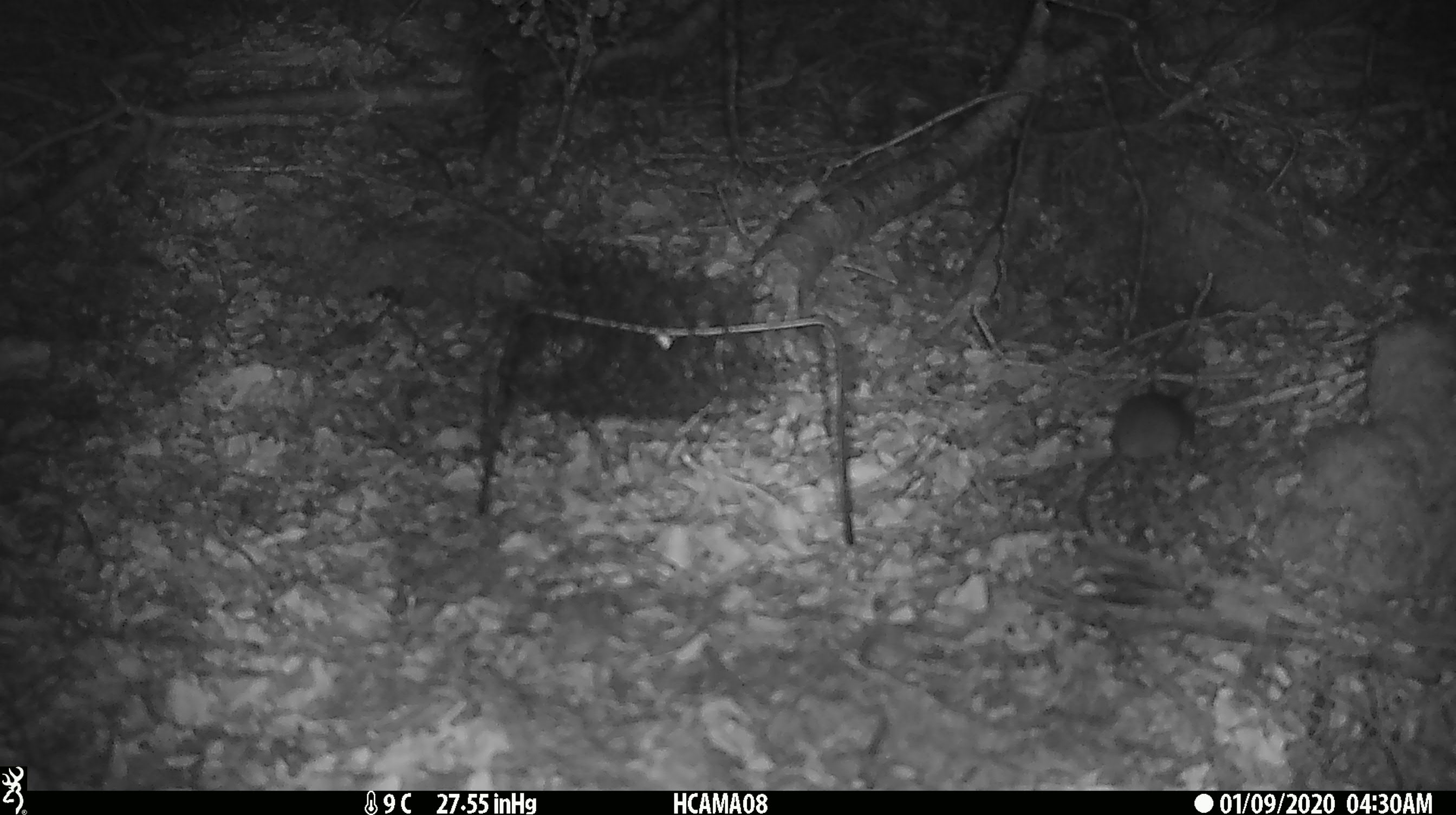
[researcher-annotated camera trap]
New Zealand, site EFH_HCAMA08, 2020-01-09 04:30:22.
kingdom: Animalia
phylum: Chordata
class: Mammalia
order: Rodentia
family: Muridae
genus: Mus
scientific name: Mus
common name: mouse